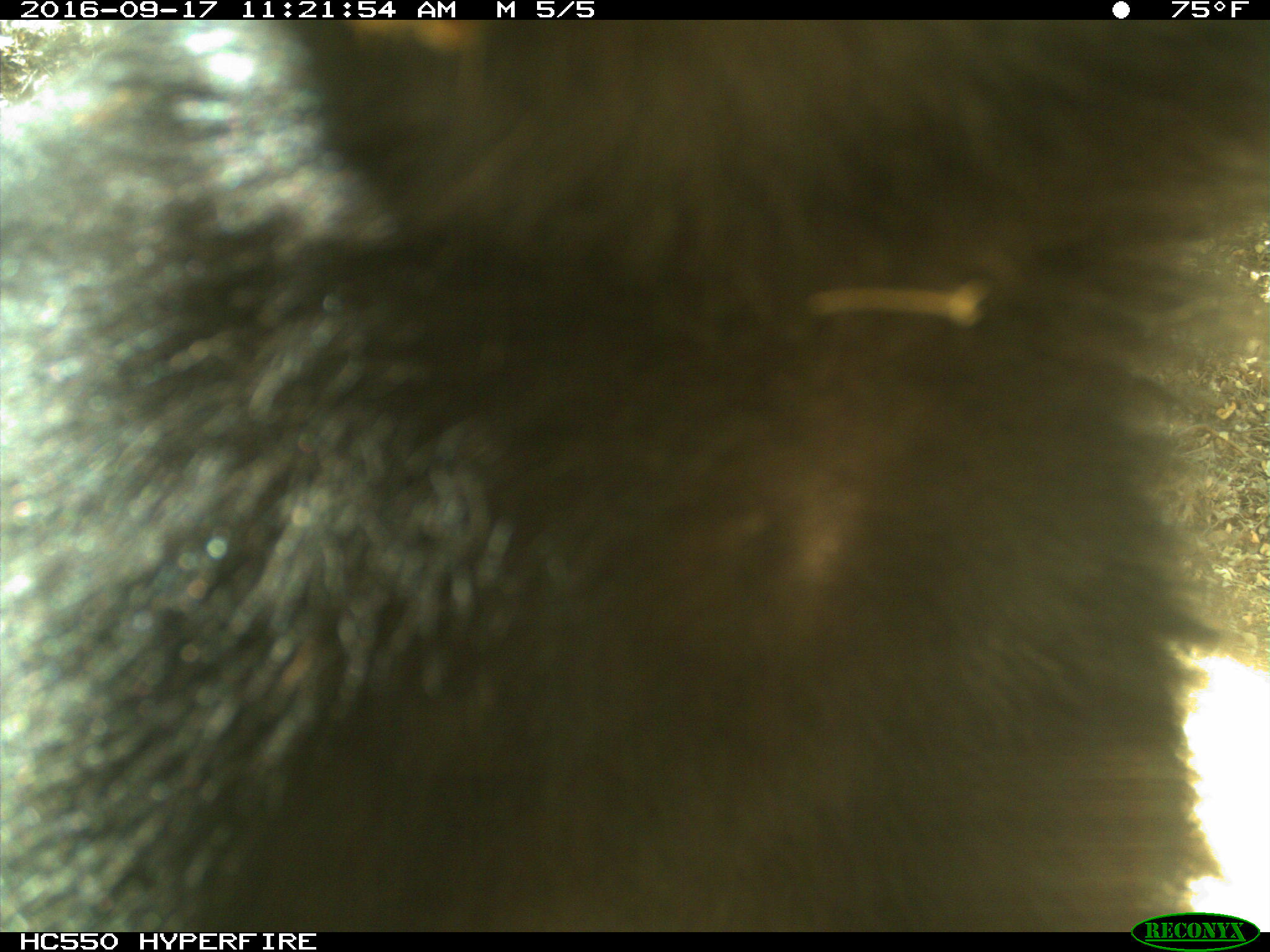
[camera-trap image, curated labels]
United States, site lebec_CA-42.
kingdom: Animalia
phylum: Chordata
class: Mammalia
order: Carnivora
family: Ursidae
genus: Ursus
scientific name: Ursus americanus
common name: american black bear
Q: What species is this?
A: Ursus americanus (american black bear).